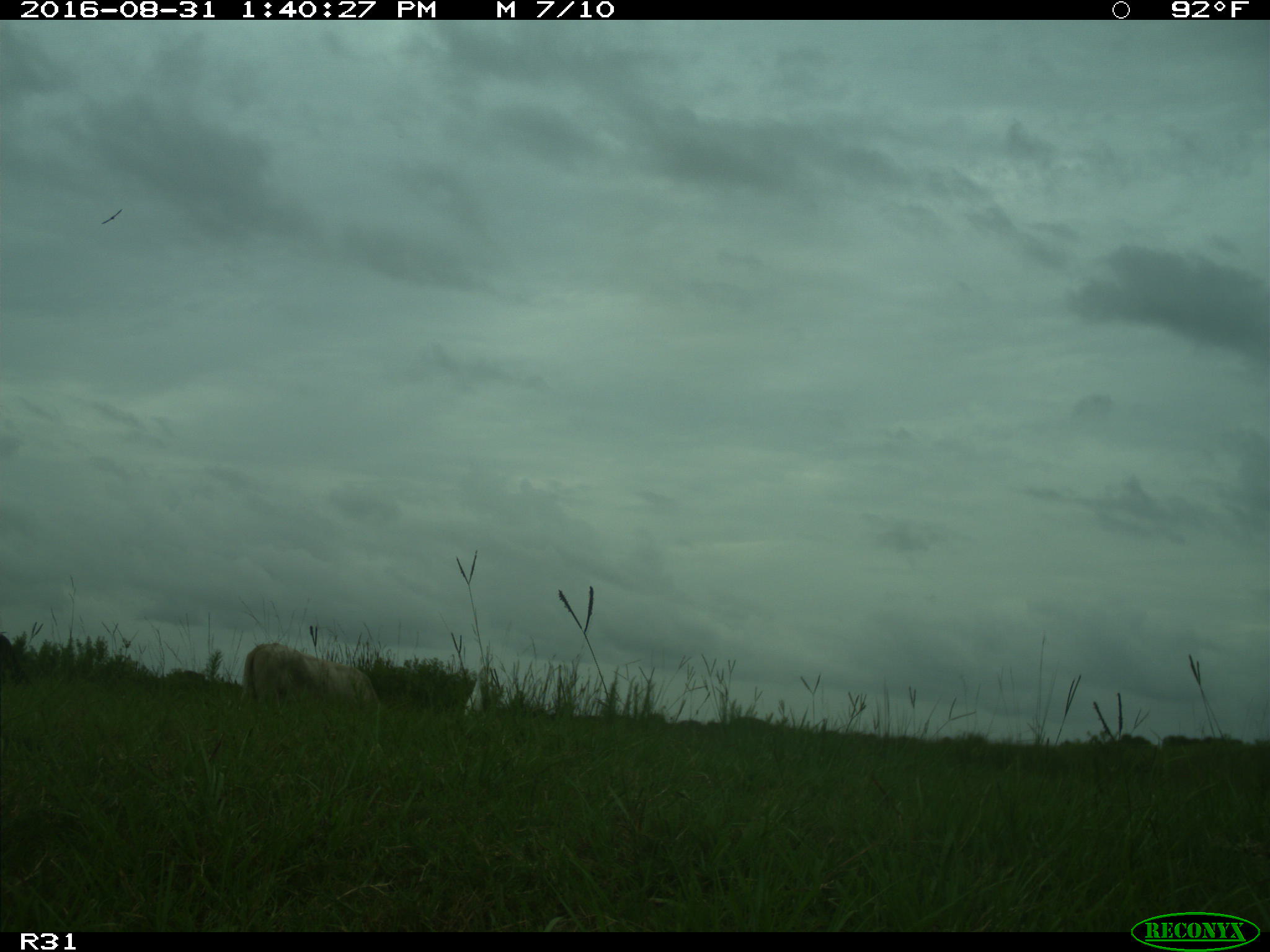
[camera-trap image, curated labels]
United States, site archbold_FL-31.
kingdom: Animalia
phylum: Chordata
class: Mammalia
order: Artiodactyla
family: Bovidae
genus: Bos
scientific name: Bos taurus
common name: domestic cow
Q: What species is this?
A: Bos taurus (domestic cow).